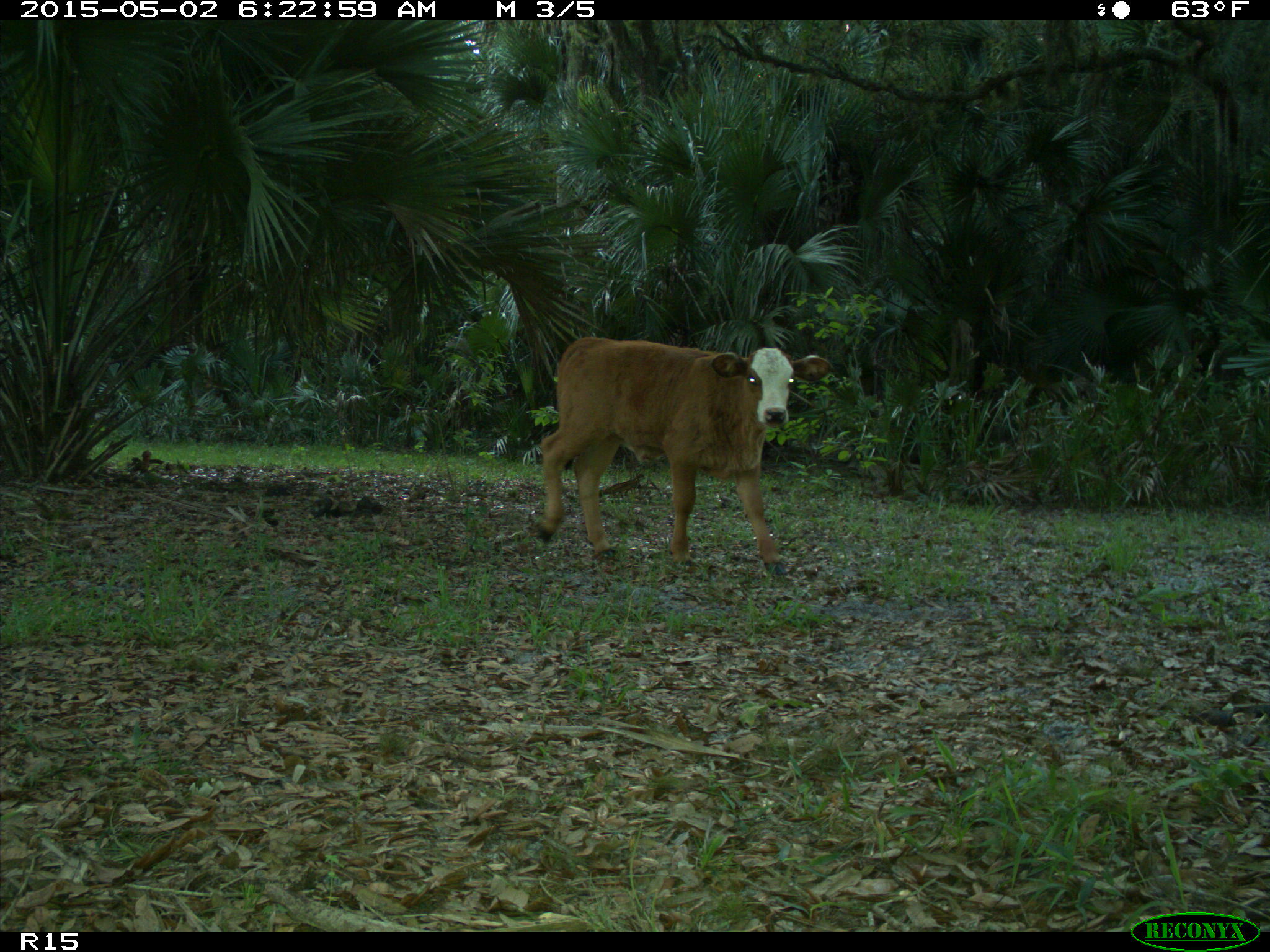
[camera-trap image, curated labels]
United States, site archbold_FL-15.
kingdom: Animalia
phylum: Chordata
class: Mammalia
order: Artiodactyla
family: Bovidae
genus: Bos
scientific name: Bos taurus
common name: domestic cow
Bos taurus (domestic cow).